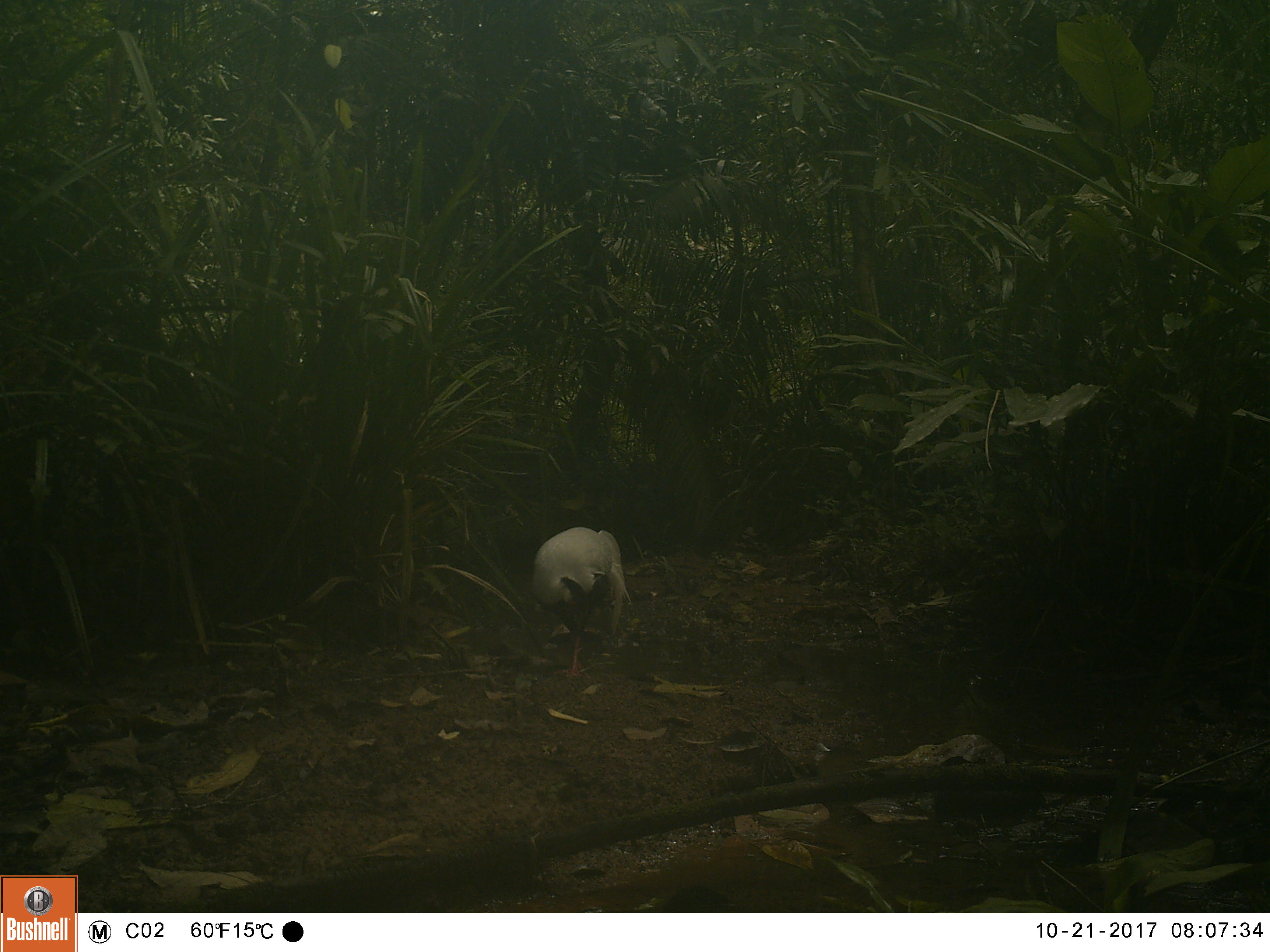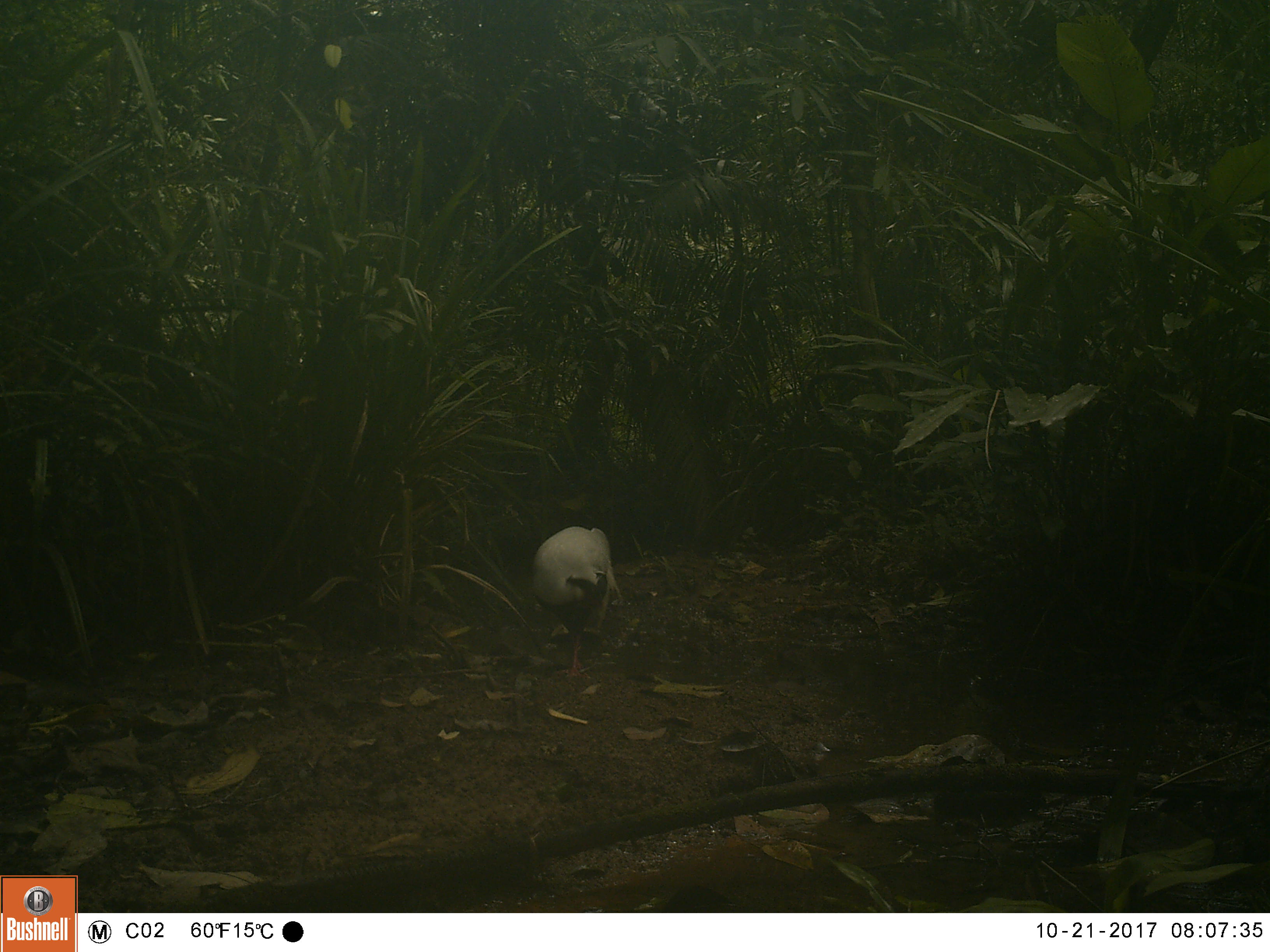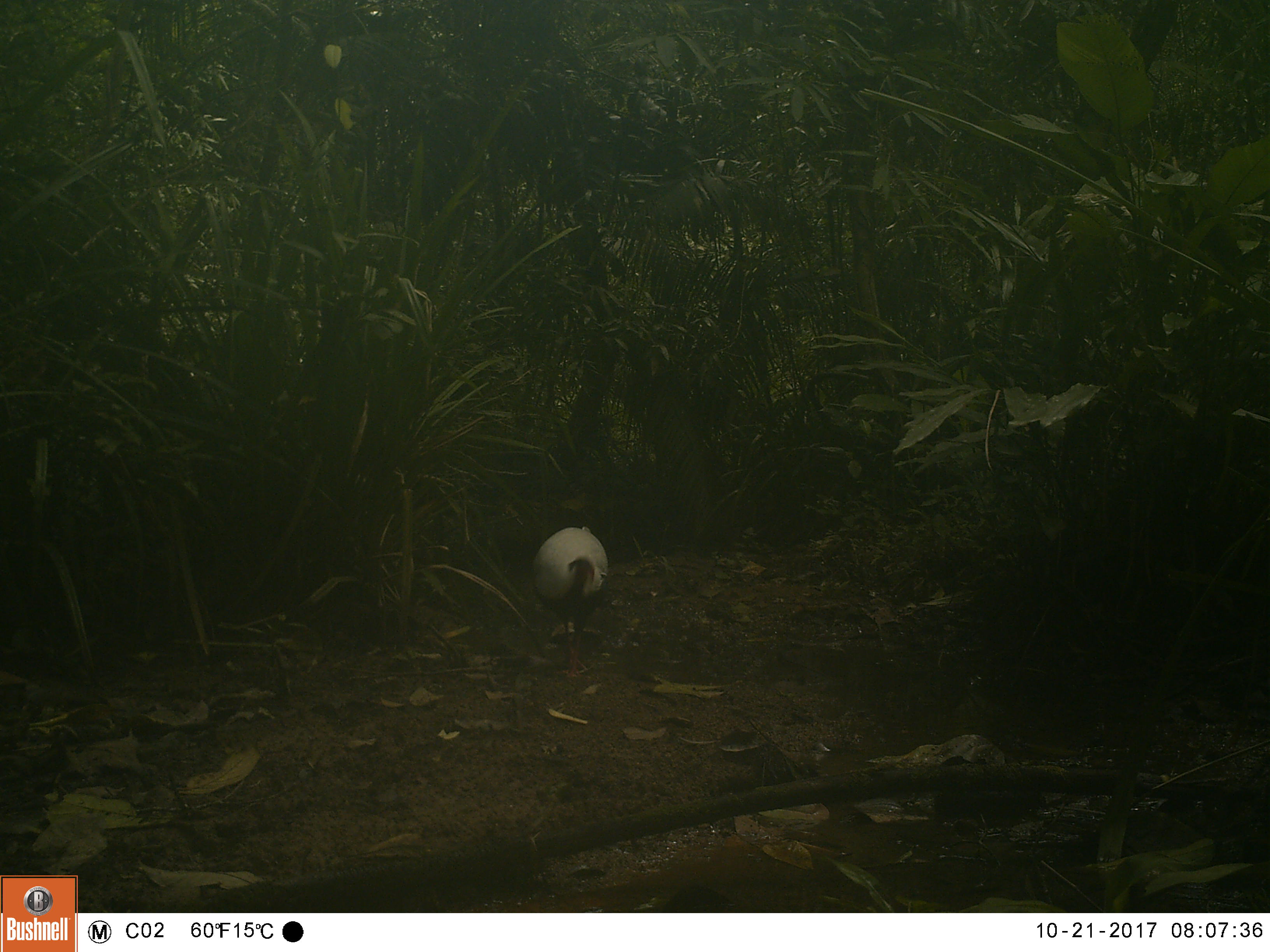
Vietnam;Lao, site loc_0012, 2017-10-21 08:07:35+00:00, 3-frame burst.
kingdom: Animalia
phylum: Chordata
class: Aves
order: Galliformes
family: Phasianidae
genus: Lophura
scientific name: Lophura nycthemera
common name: silver pheasant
Silver pheasant (Lophura nycthemera). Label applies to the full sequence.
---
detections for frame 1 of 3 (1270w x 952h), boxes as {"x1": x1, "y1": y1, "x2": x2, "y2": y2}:
silver pheasant: {"x1": 530, "y1": 526, "x2": 632, "y2": 683}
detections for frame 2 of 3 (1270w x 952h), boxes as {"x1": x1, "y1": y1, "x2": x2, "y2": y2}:
silver pheasant: {"x1": 531, "y1": 526, "x2": 624, "y2": 684}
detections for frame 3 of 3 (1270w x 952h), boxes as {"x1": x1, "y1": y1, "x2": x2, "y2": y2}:
silver pheasant: {"x1": 532, "y1": 526, "x2": 609, "y2": 682}